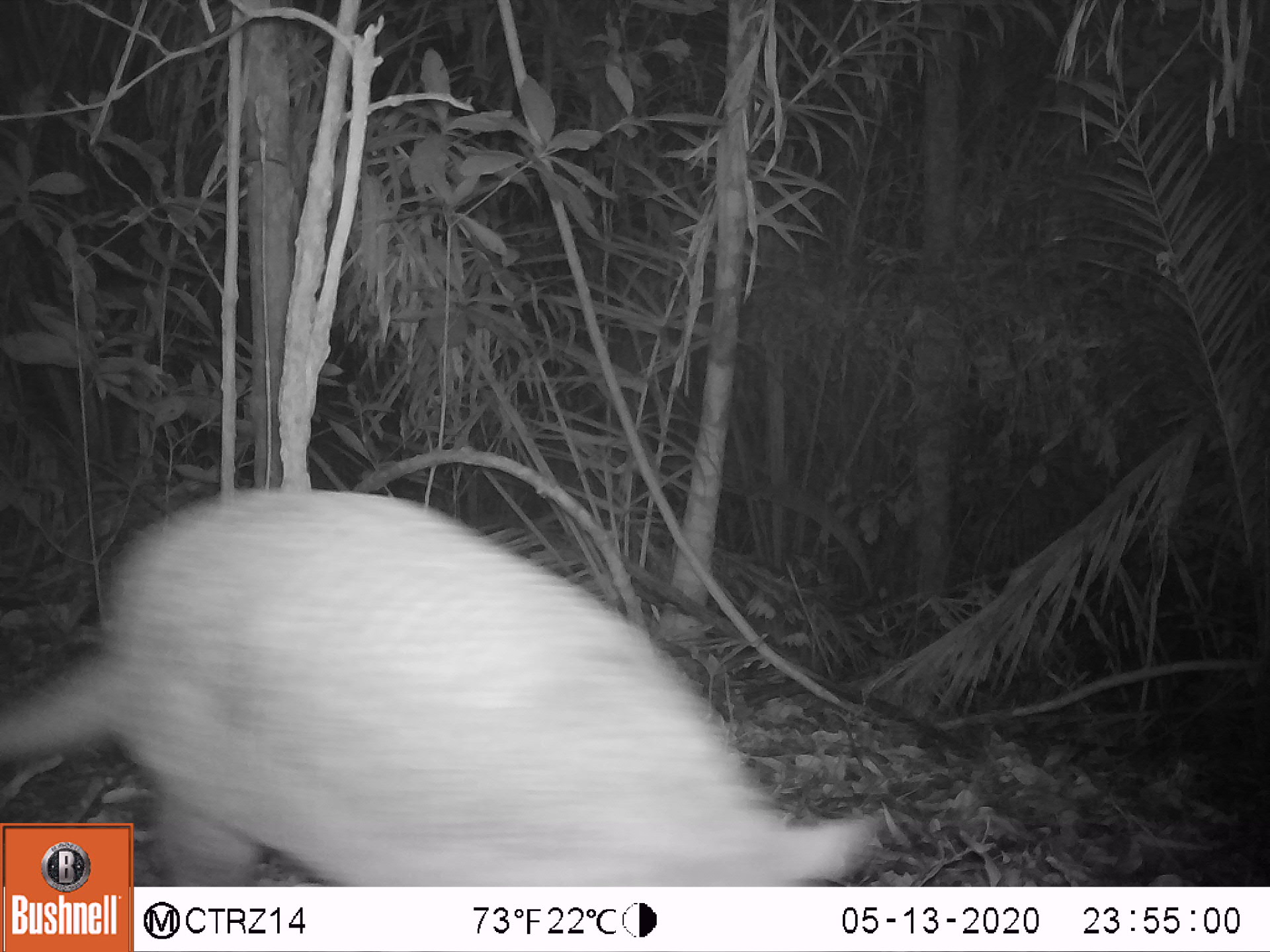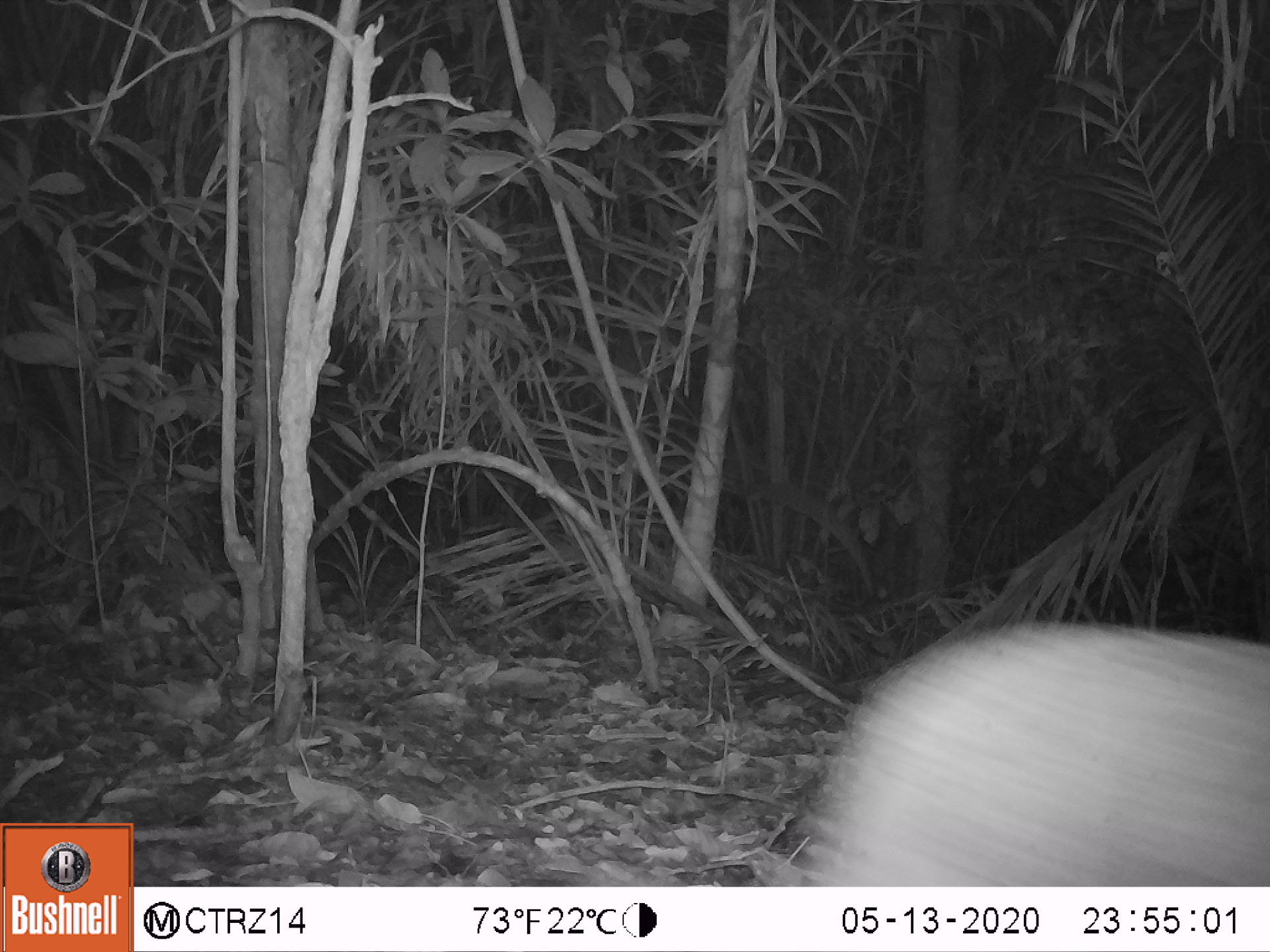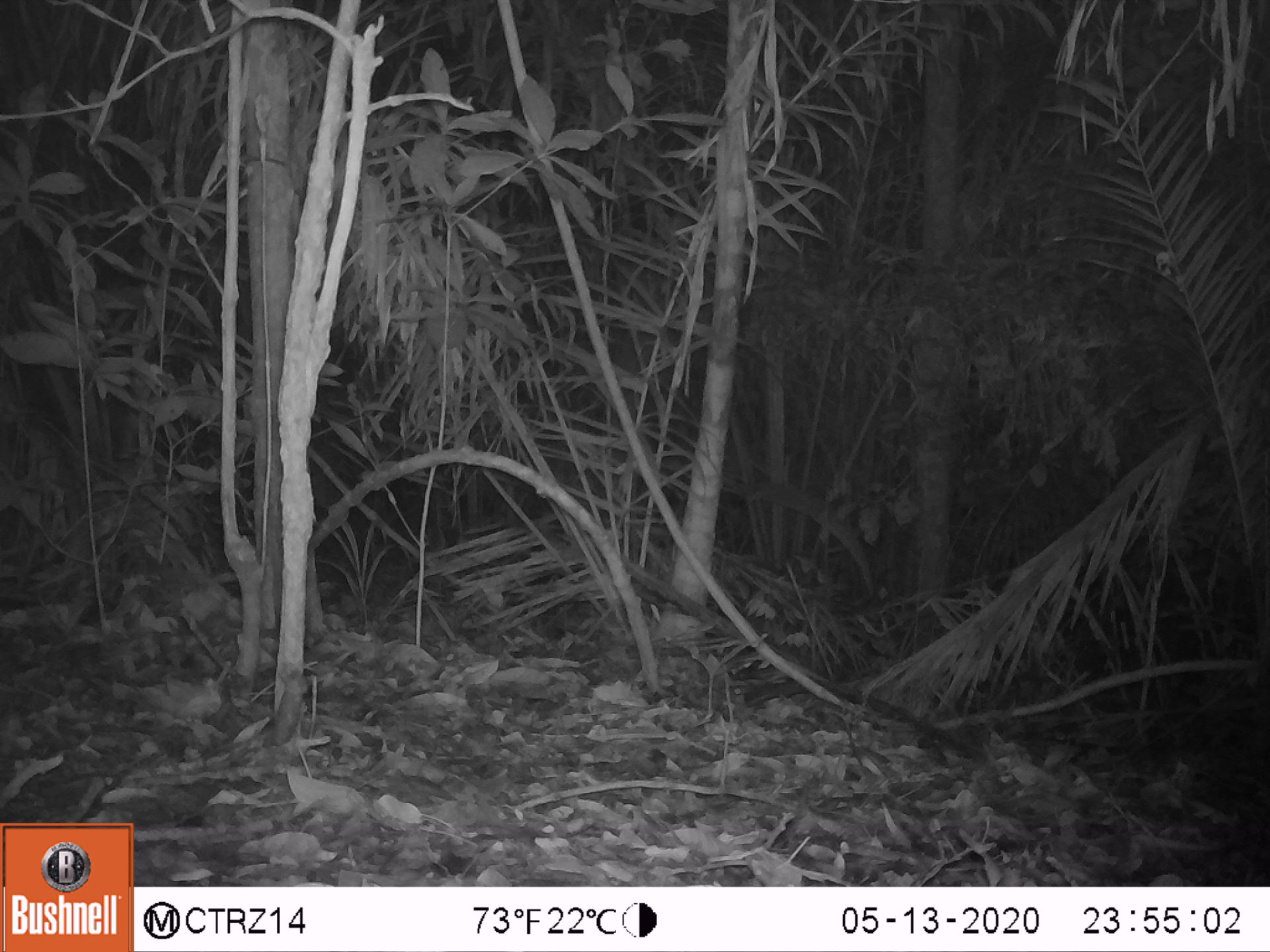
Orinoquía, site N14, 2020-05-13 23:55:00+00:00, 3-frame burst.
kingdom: Animalia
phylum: Chordata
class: Mammalia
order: Cingulata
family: Chlamyphoridae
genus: Priodontes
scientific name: Priodontes maximus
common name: giant armadillo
Giant armadillo (Priodontes maximus).